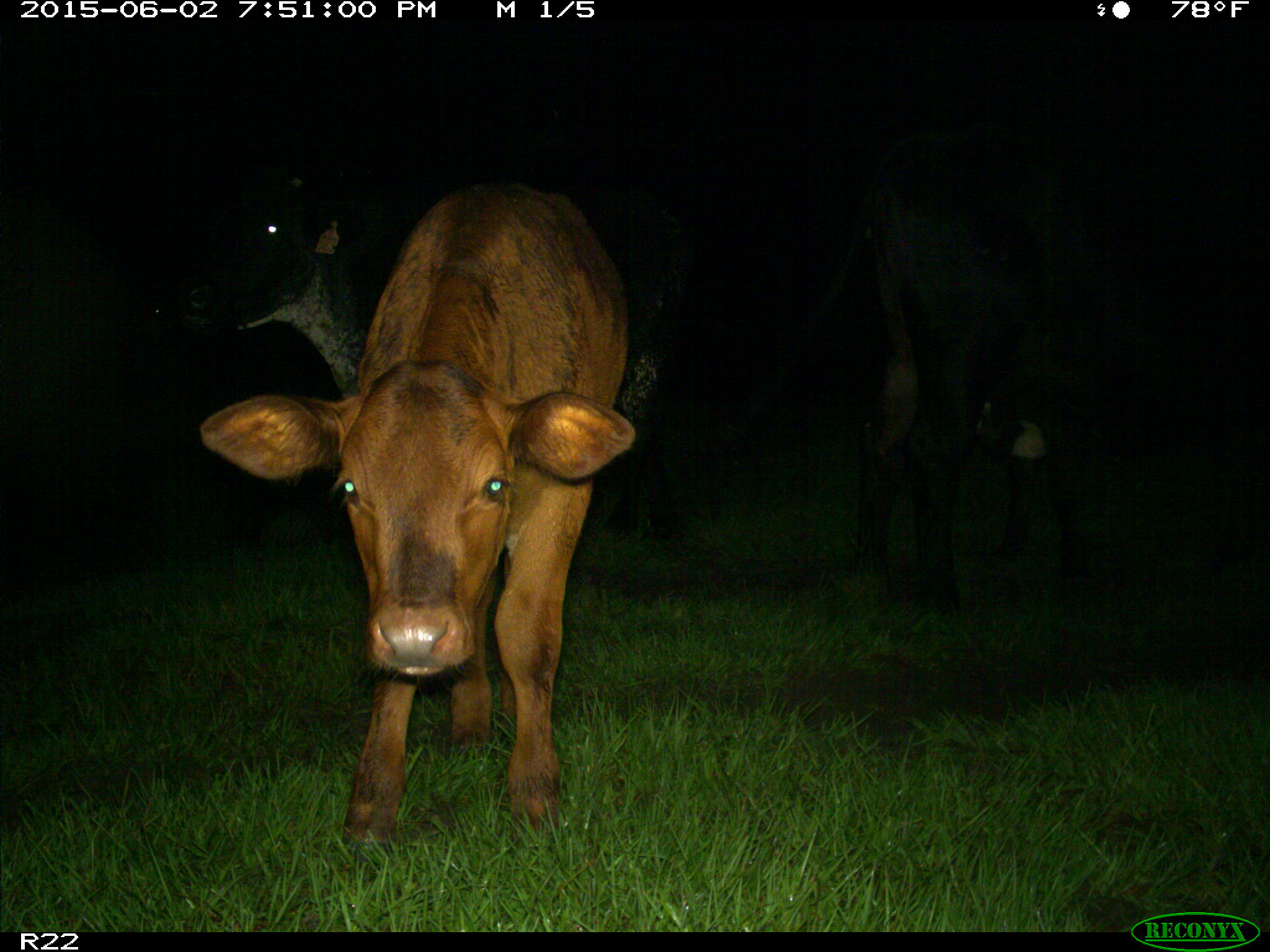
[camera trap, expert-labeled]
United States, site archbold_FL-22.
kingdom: Animalia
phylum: Chordata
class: Mammalia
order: Artiodactyla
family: Bovidae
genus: Bos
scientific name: Bos taurus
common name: domestic cow